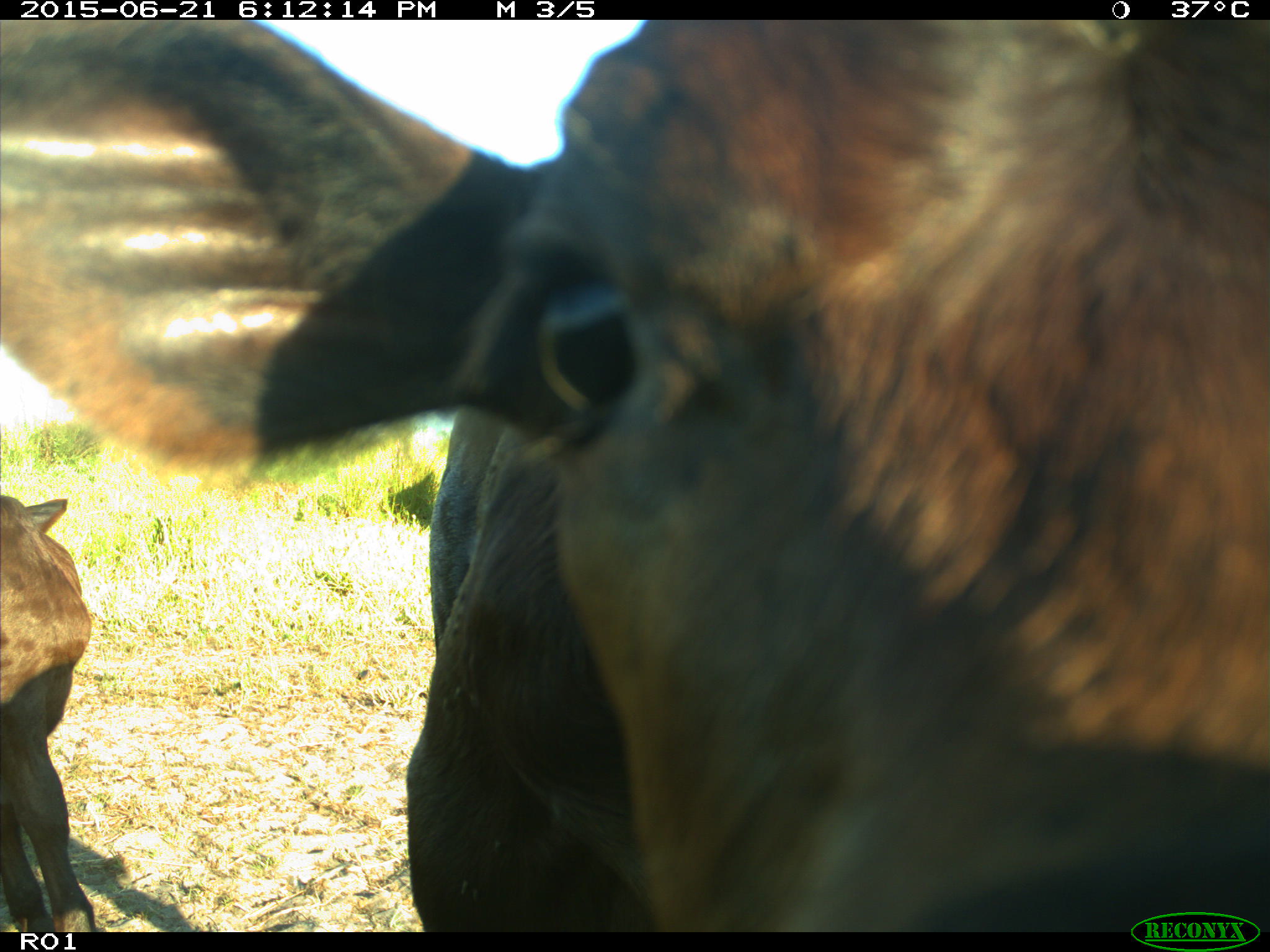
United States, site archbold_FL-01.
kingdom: Animalia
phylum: Chordata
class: Mammalia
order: Artiodactyla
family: Bovidae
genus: Bos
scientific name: Bos taurus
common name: domestic cow